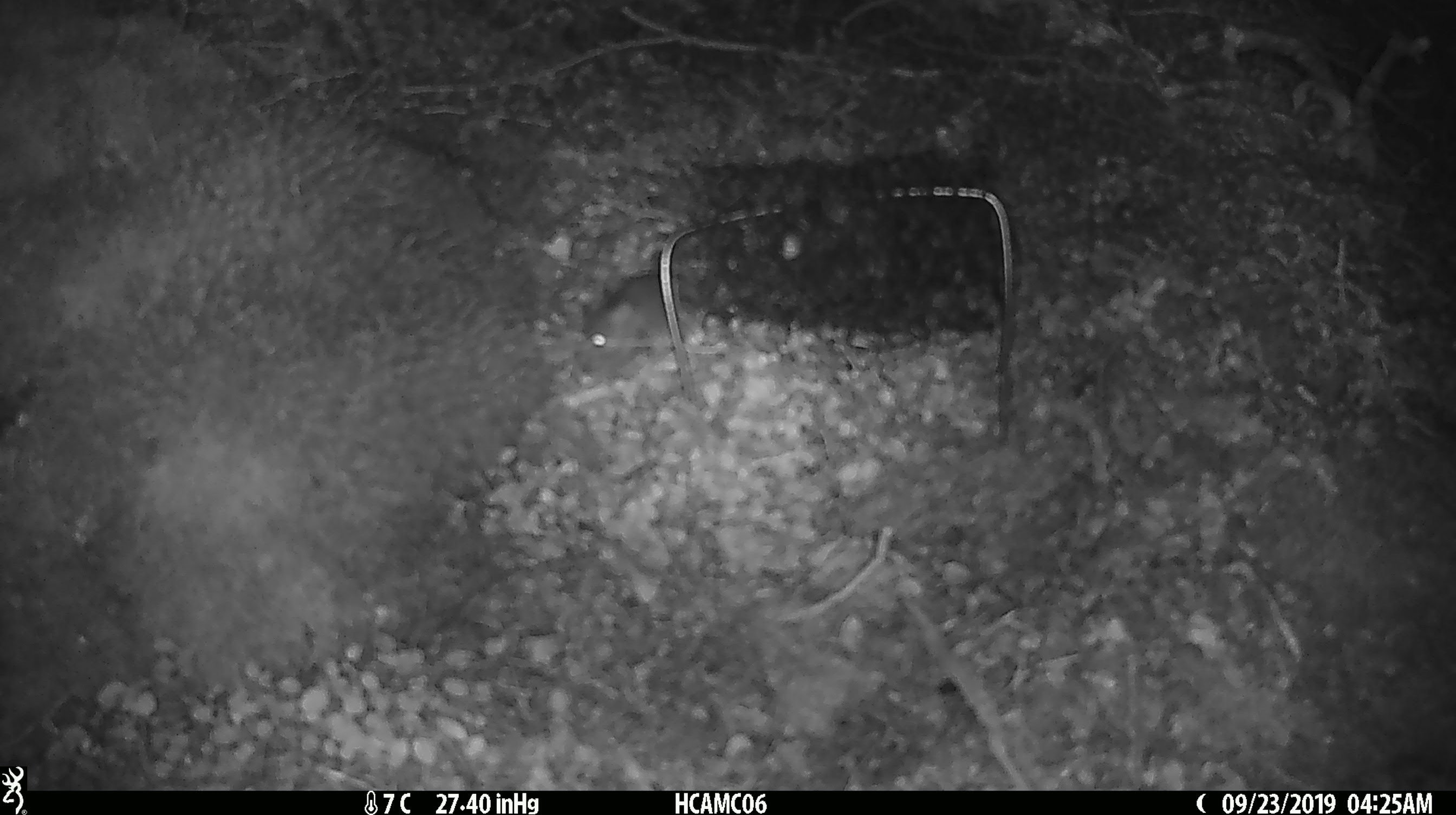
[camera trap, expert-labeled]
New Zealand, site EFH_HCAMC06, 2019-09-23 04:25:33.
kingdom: Animalia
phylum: Chordata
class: Mammalia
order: Rodentia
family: Muridae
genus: Mus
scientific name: Mus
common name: mouse